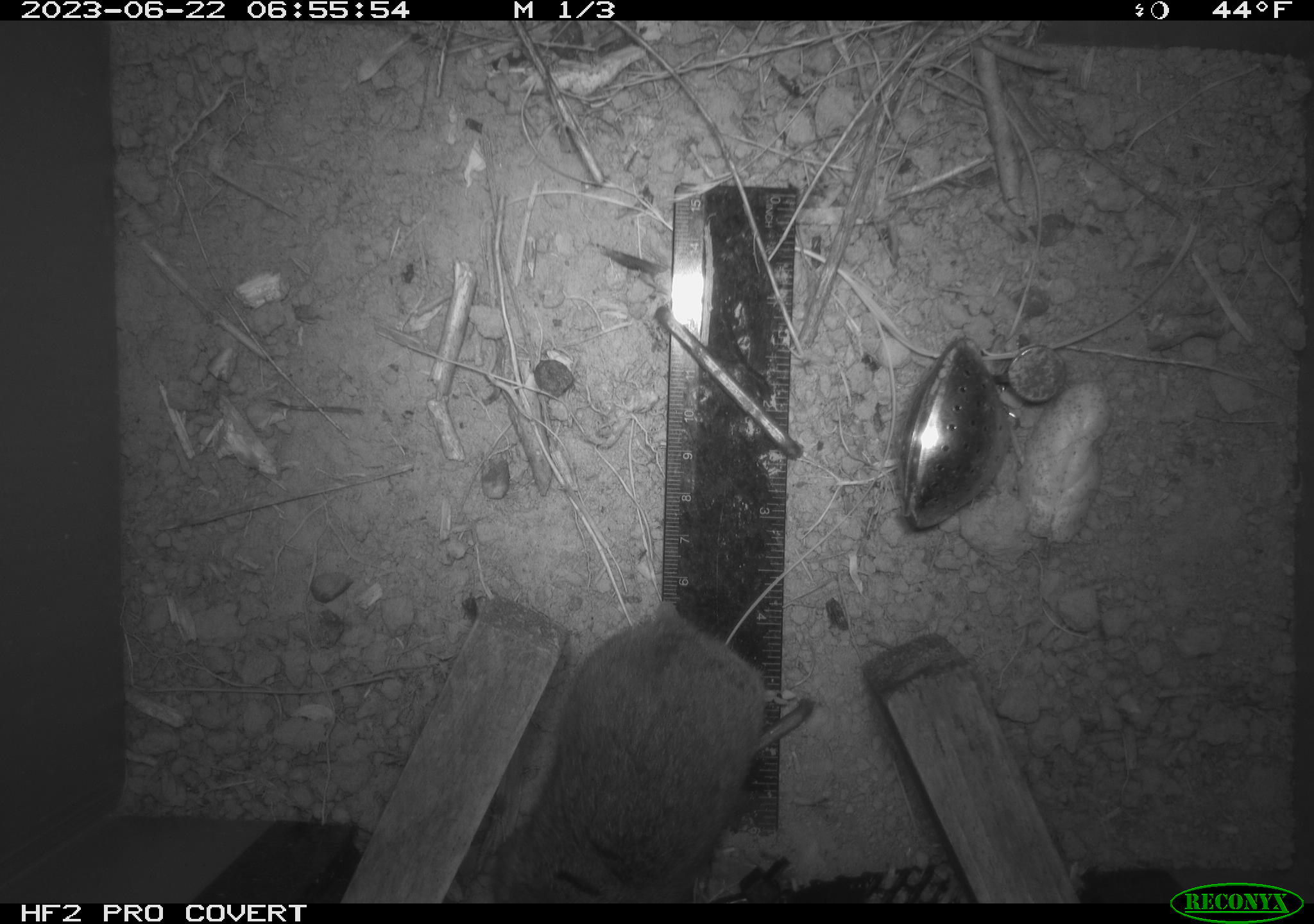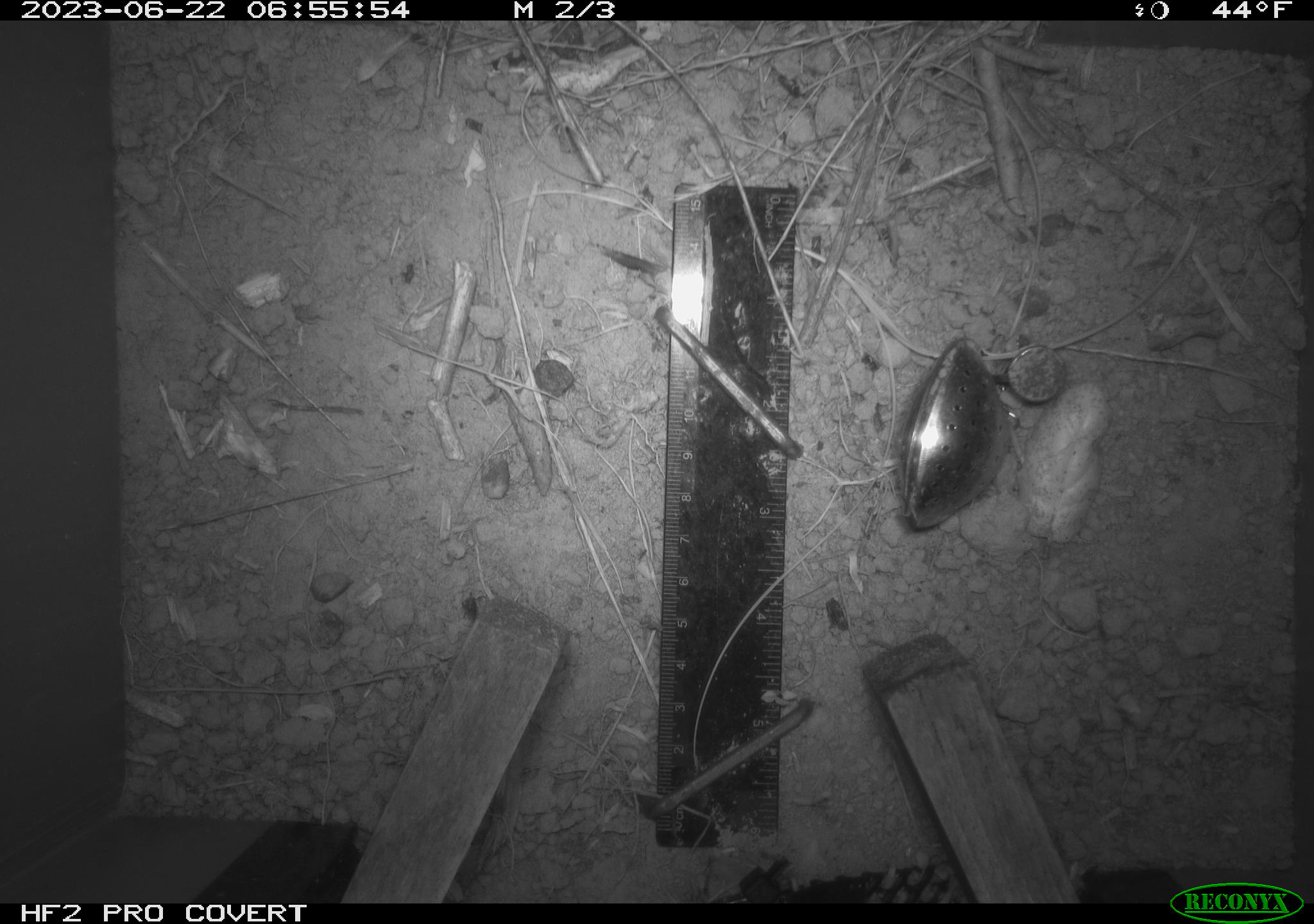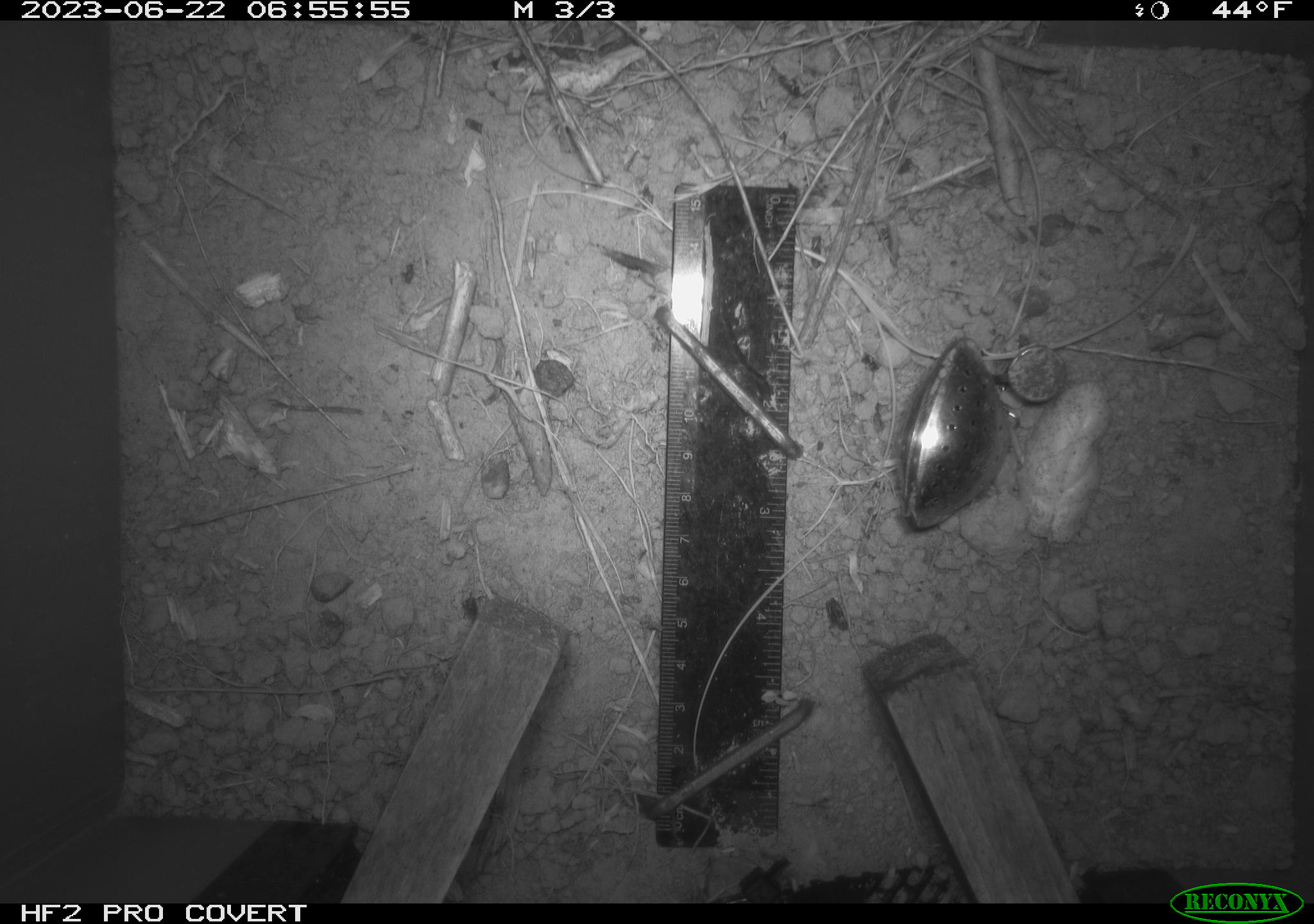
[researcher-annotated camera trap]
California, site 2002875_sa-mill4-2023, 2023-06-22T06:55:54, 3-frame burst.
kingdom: Animalia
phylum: Chordata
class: Mammalia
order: Rodentia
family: Cricetidae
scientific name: Arvicolinae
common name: voles, lemmings, and muskrats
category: arvicolinae subfamily